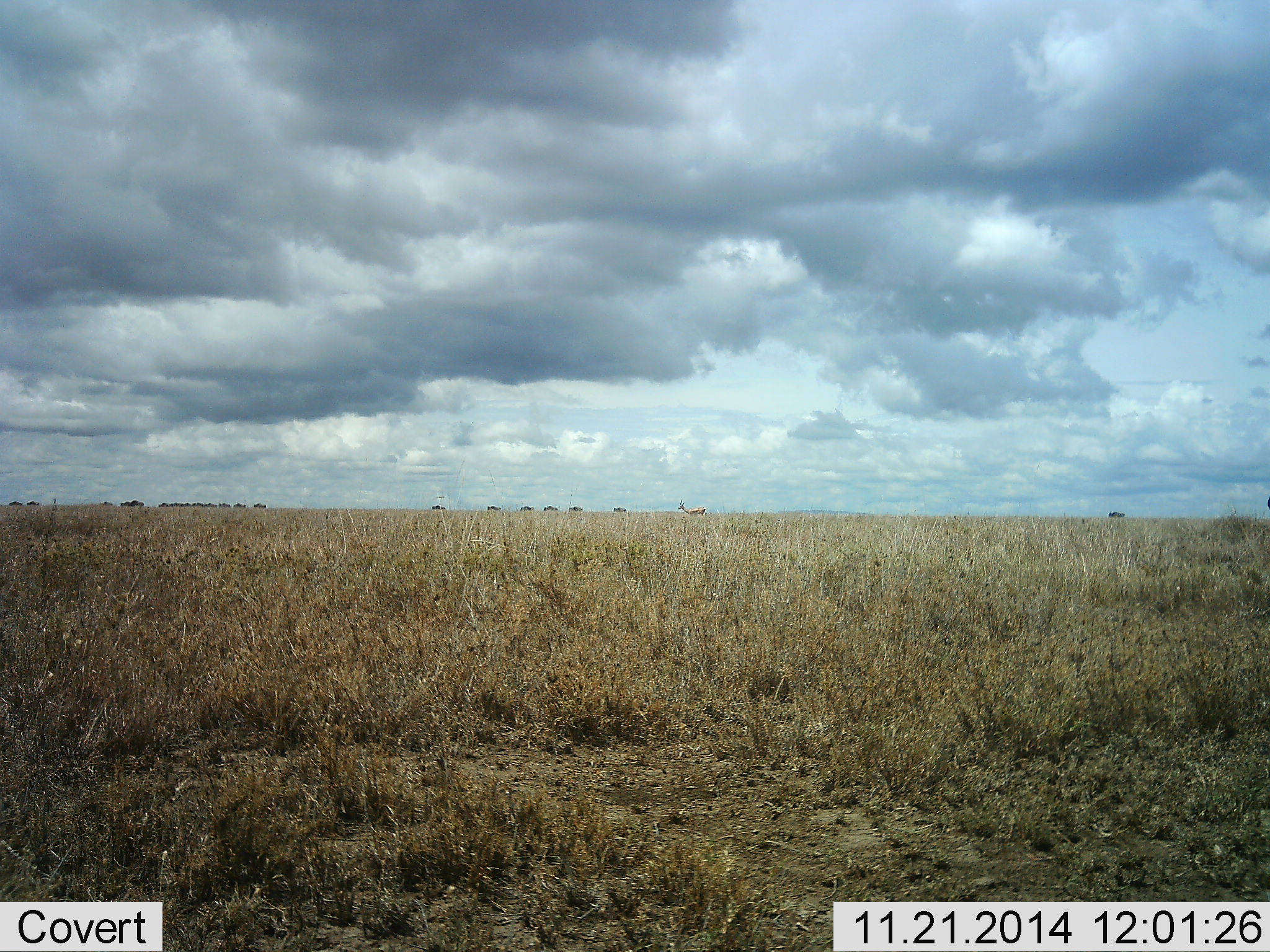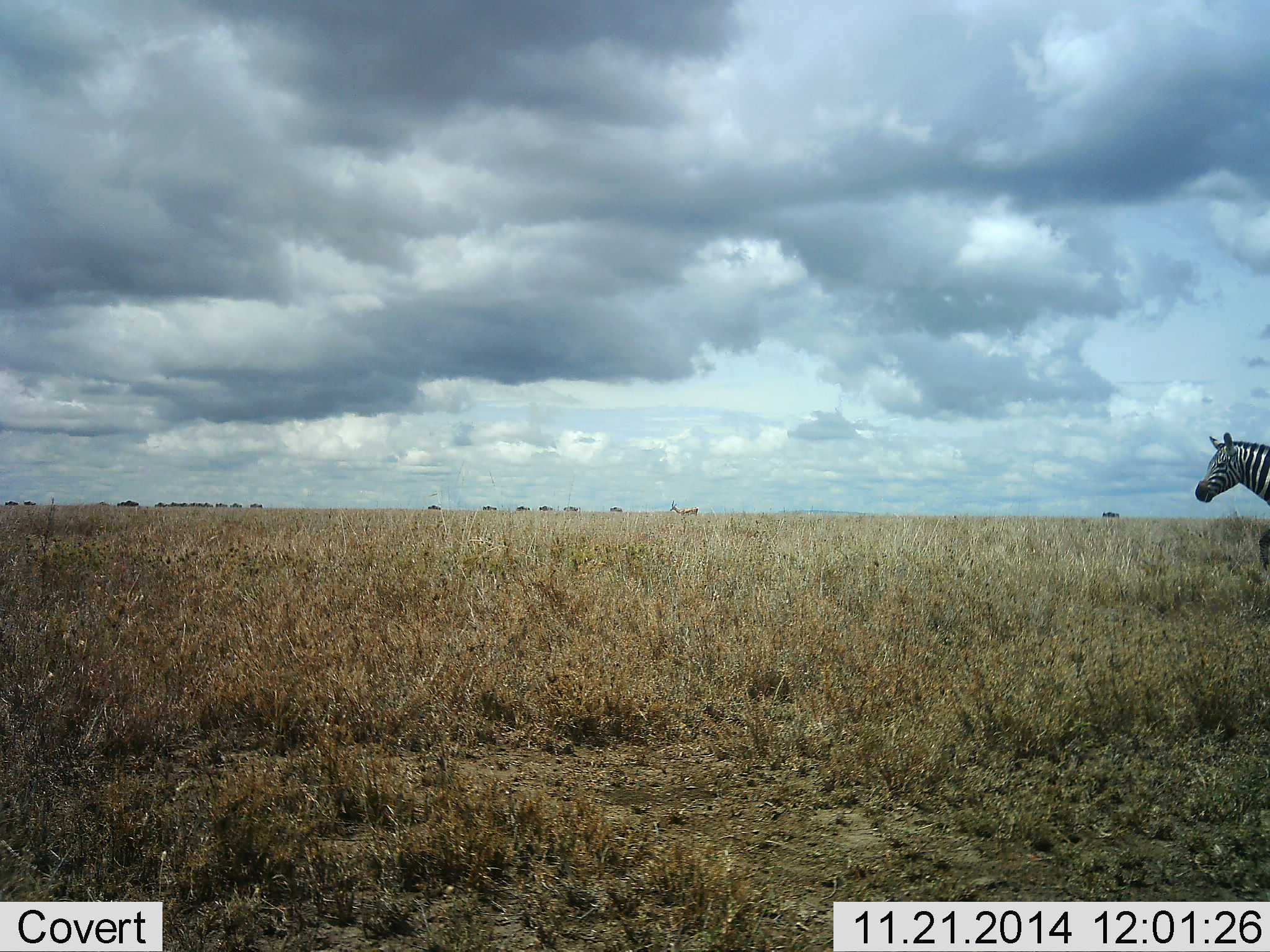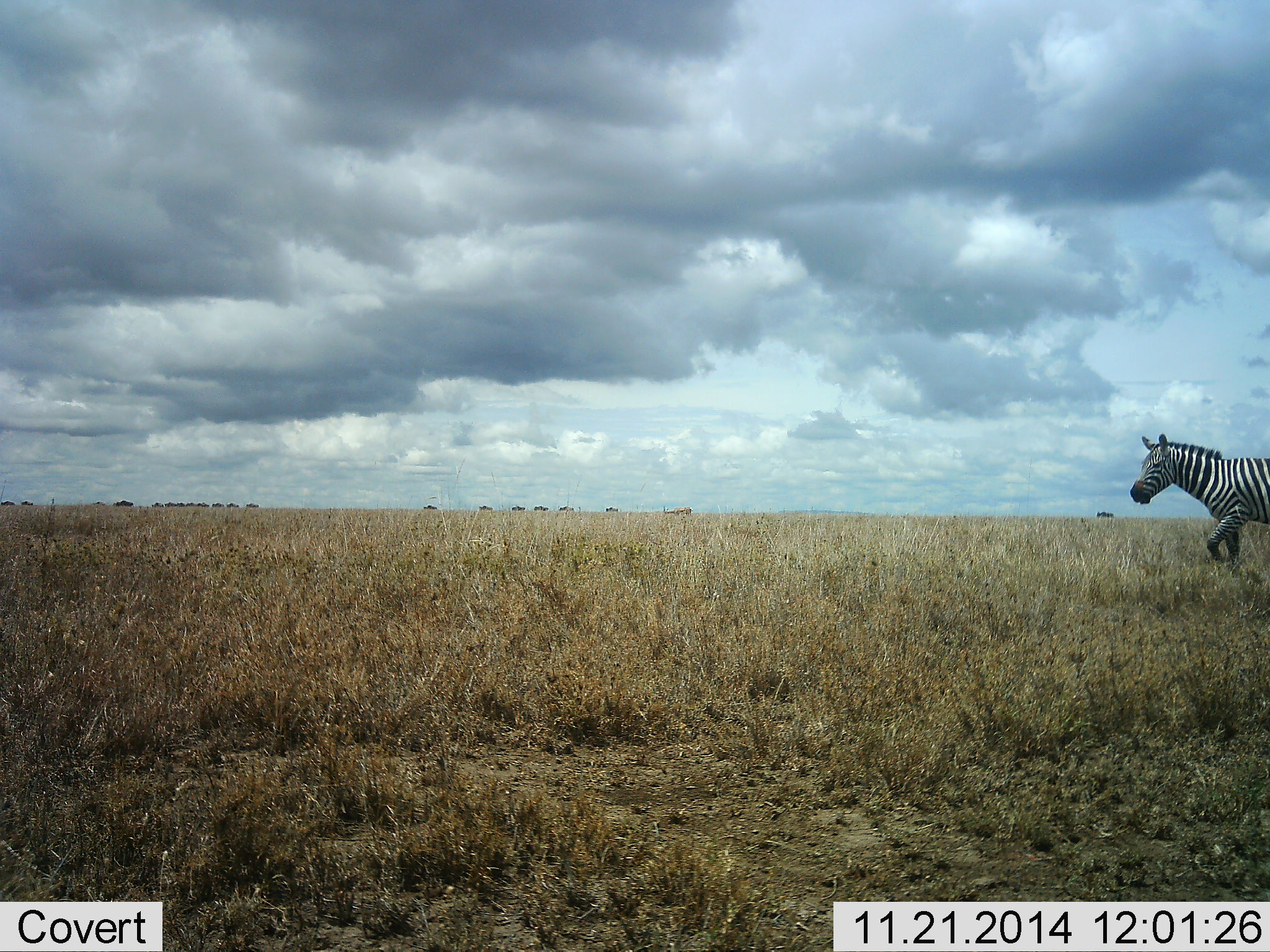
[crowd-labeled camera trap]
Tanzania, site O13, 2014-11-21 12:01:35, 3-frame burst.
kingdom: Animalia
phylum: Chordata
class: Mammalia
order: Artiodactyla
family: Bovidae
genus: Nanger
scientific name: Nanger granti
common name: grant's gazelle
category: gazellegrants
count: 1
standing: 0%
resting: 0%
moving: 100%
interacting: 0%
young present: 0%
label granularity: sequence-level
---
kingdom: Animalia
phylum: Chordata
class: Mammalia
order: Artiodactyla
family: Bovidae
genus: Connochaetes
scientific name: Connochaetes taurinus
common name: blue wildebeest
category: wildebeest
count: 11-50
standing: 0%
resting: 0%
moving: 100%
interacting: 0%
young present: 0%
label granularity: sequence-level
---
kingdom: Animalia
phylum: Chordata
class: Mammalia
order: Perissodactyla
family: Equidae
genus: Equus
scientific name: Equus quagga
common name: plains zebra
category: zebra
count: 1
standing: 19%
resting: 0%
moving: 90%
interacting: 0%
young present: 0%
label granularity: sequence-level